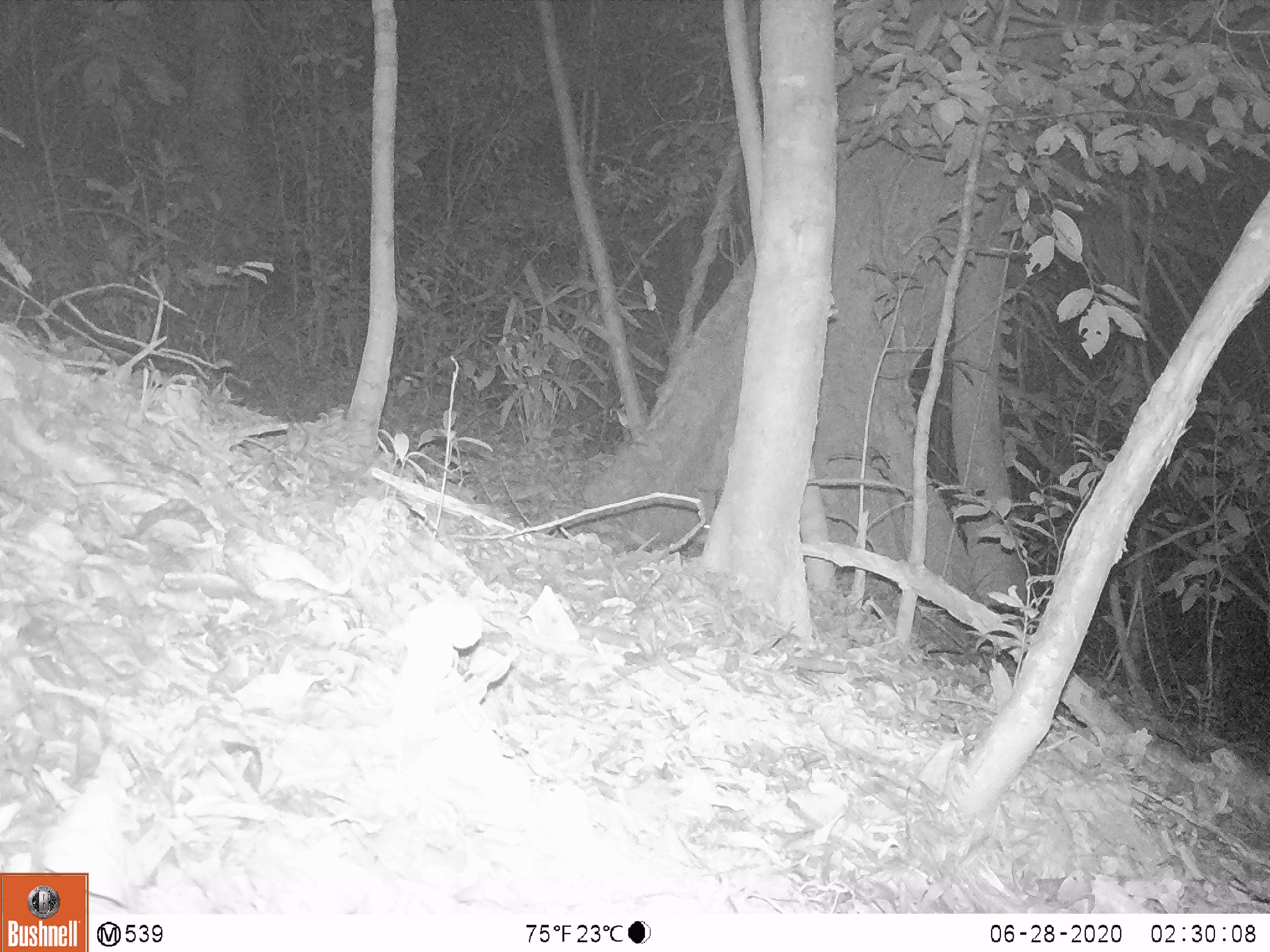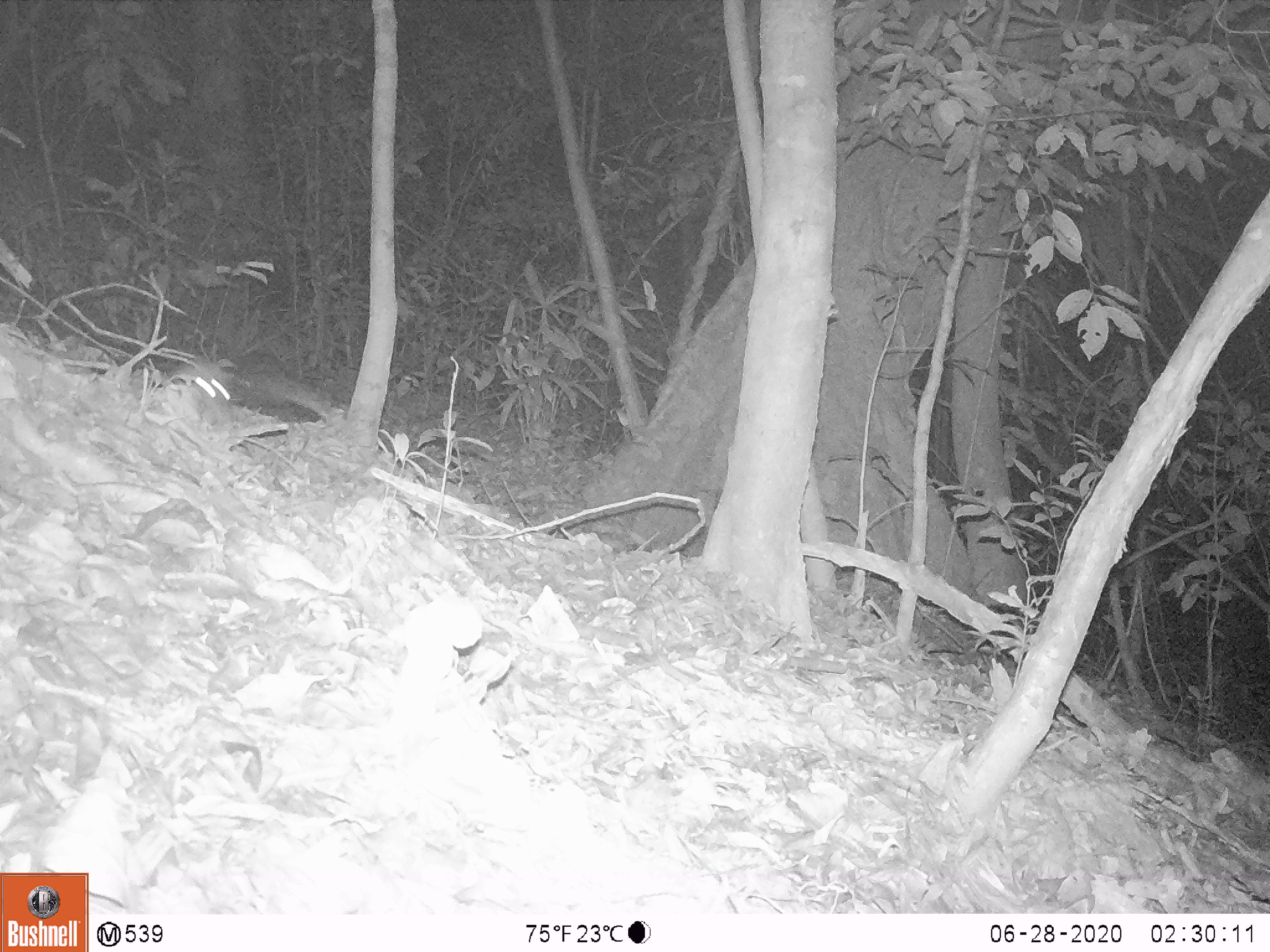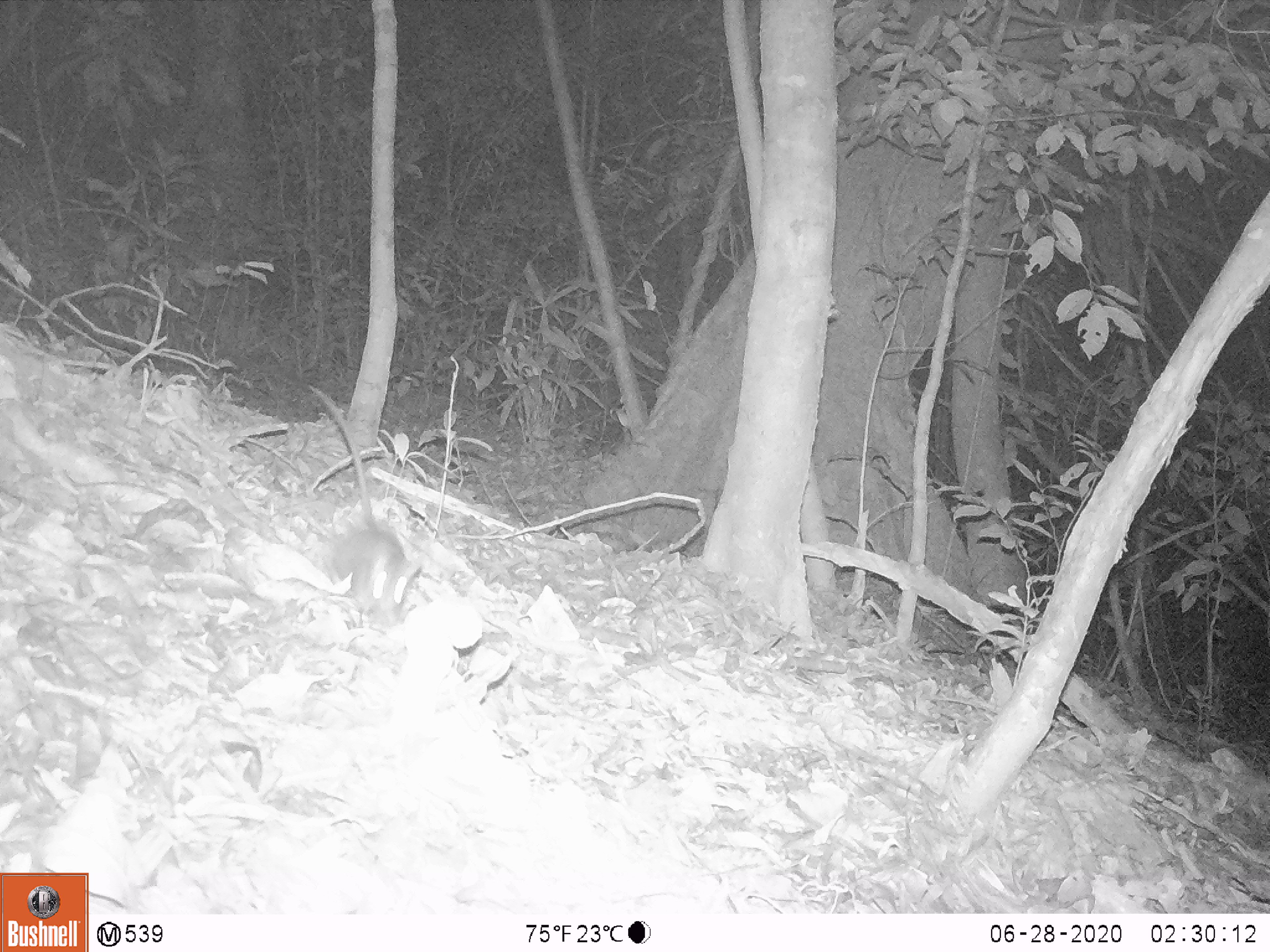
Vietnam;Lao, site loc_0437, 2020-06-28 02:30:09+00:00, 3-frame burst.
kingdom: Animalia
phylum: Chordata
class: Mammalia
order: Rodentia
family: Muridae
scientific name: Muridae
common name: old-world mice and rats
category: unidentified murid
Unidentified murid (old-world mice and rats) (Muridae). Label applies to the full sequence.